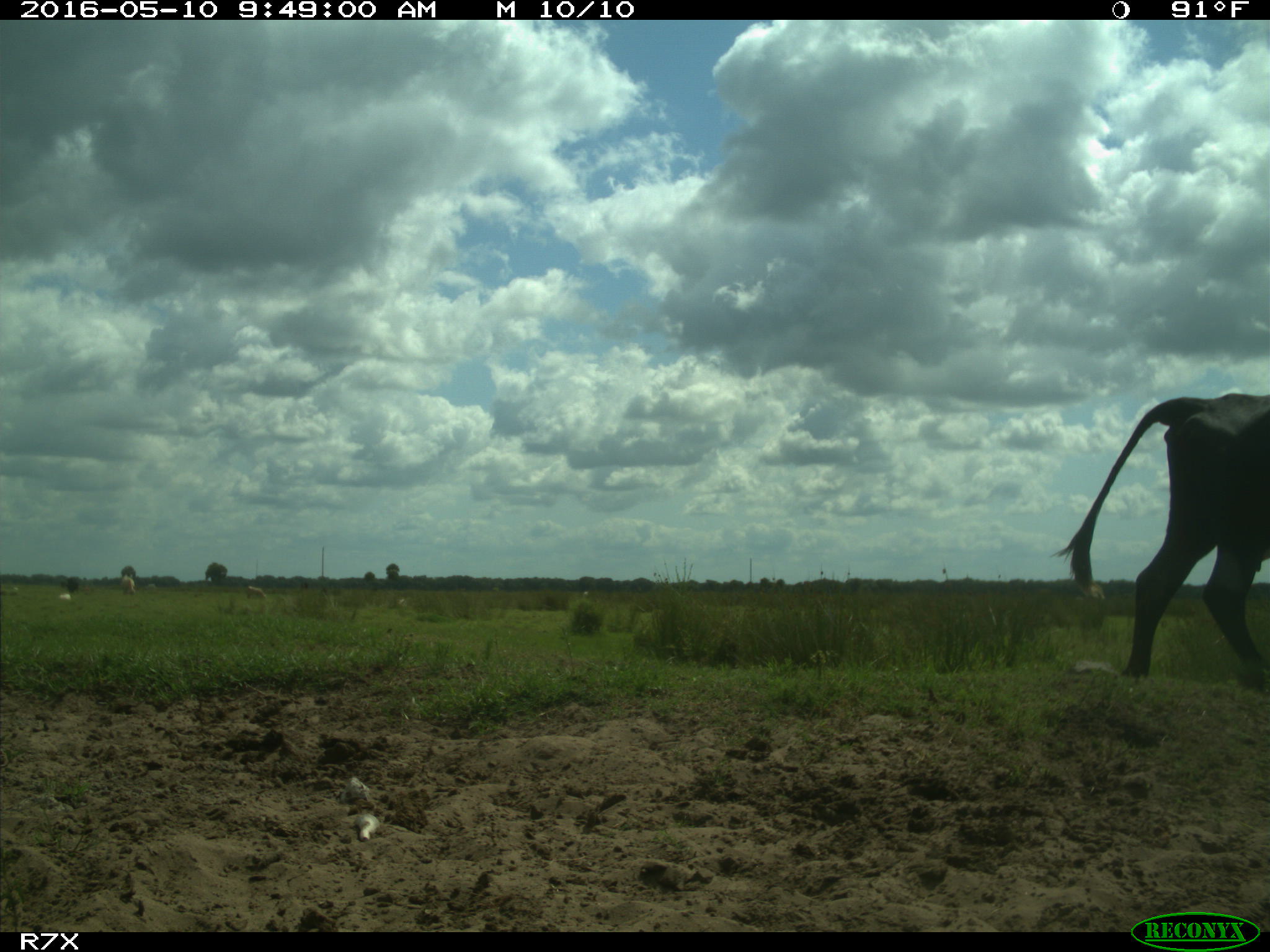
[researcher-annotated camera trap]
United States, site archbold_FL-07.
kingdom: Animalia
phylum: Chordata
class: Mammalia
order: Artiodactyla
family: Bovidae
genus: Bos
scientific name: Bos taurus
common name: domestic cow